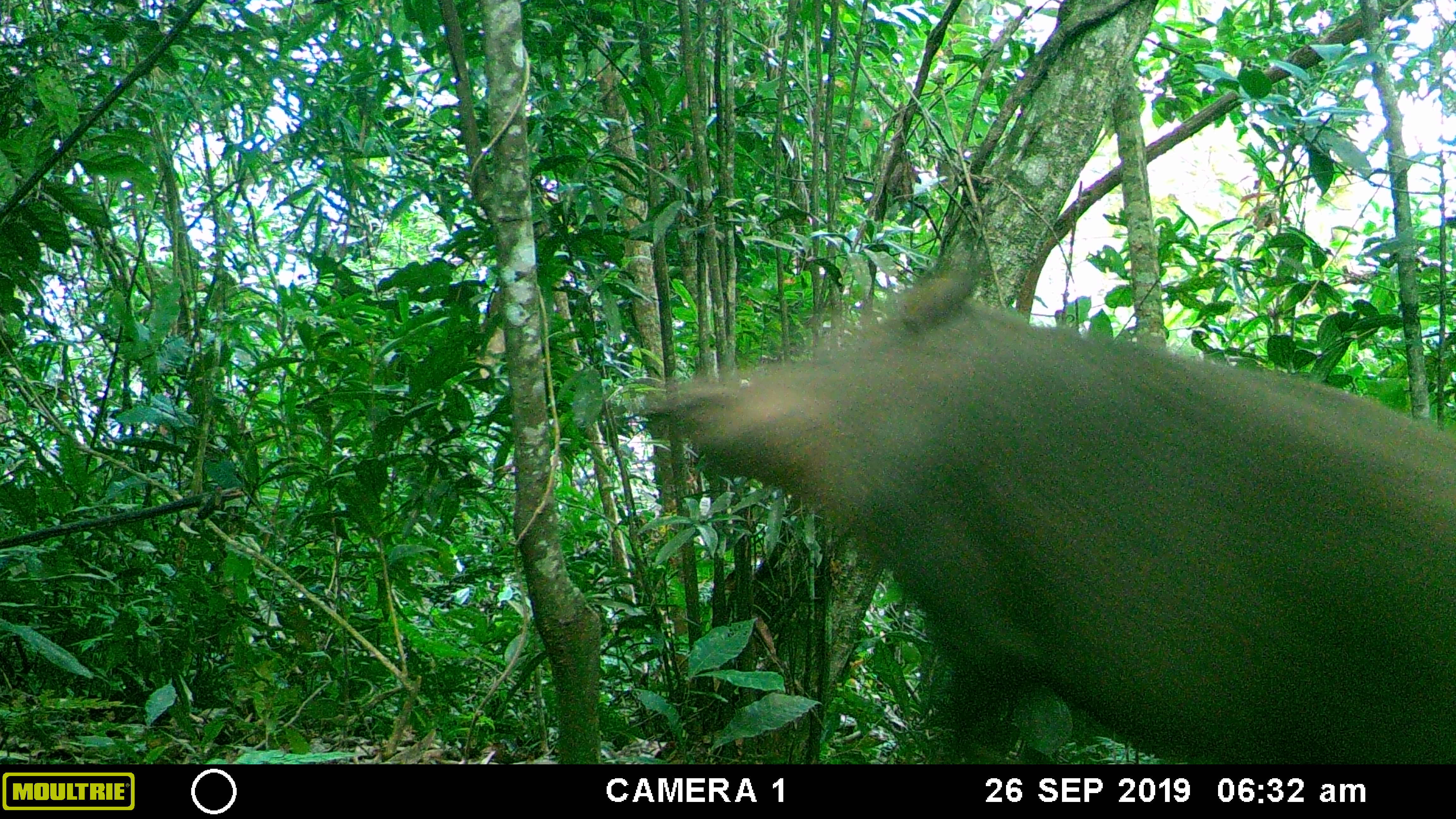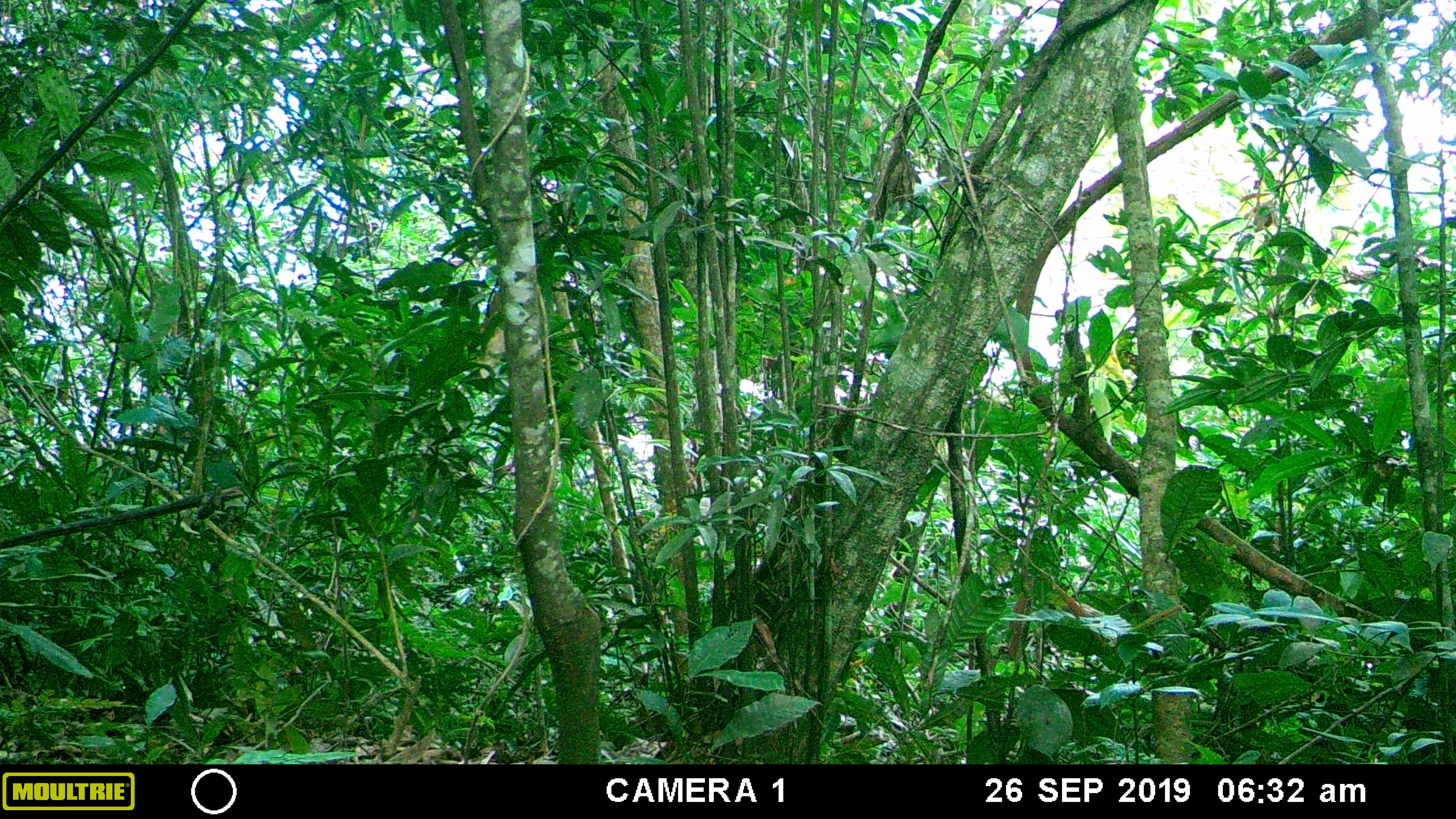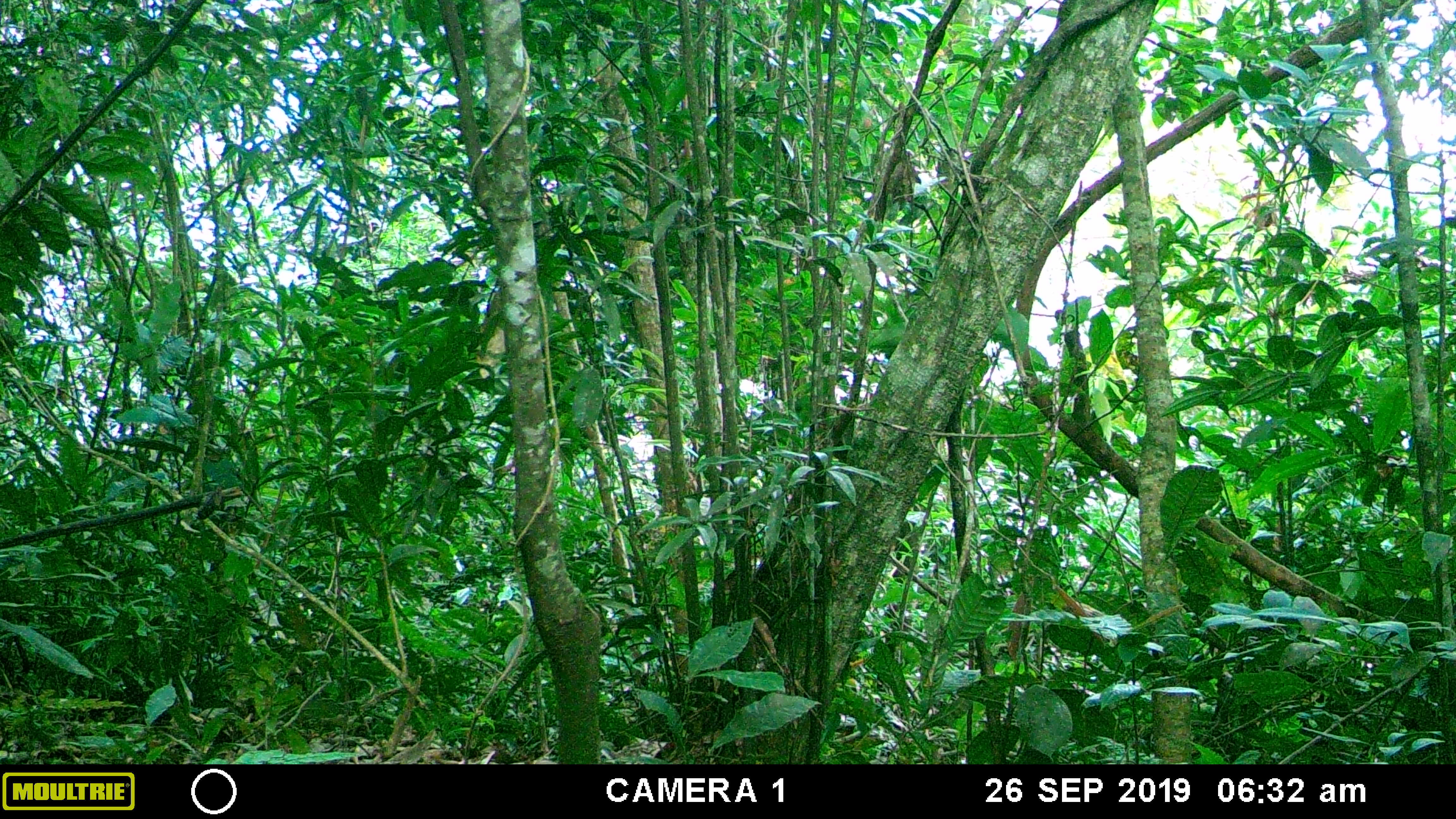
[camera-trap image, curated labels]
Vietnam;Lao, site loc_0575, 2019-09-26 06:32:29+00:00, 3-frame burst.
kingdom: Animalia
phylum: Chordata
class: Mammalia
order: Artiodactyla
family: Suidae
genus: Sus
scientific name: Sus scrofa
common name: eurasian wild pig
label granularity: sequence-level